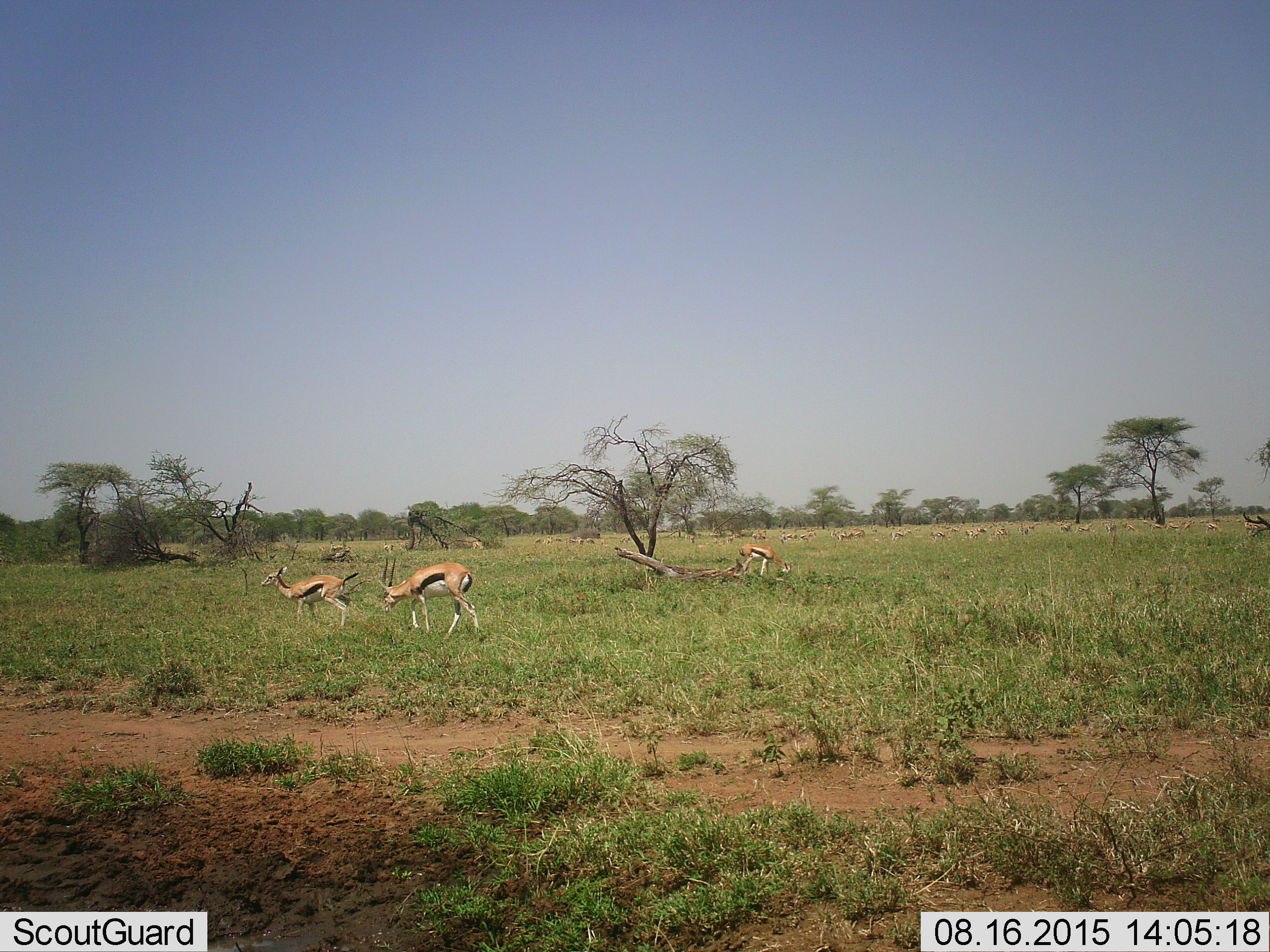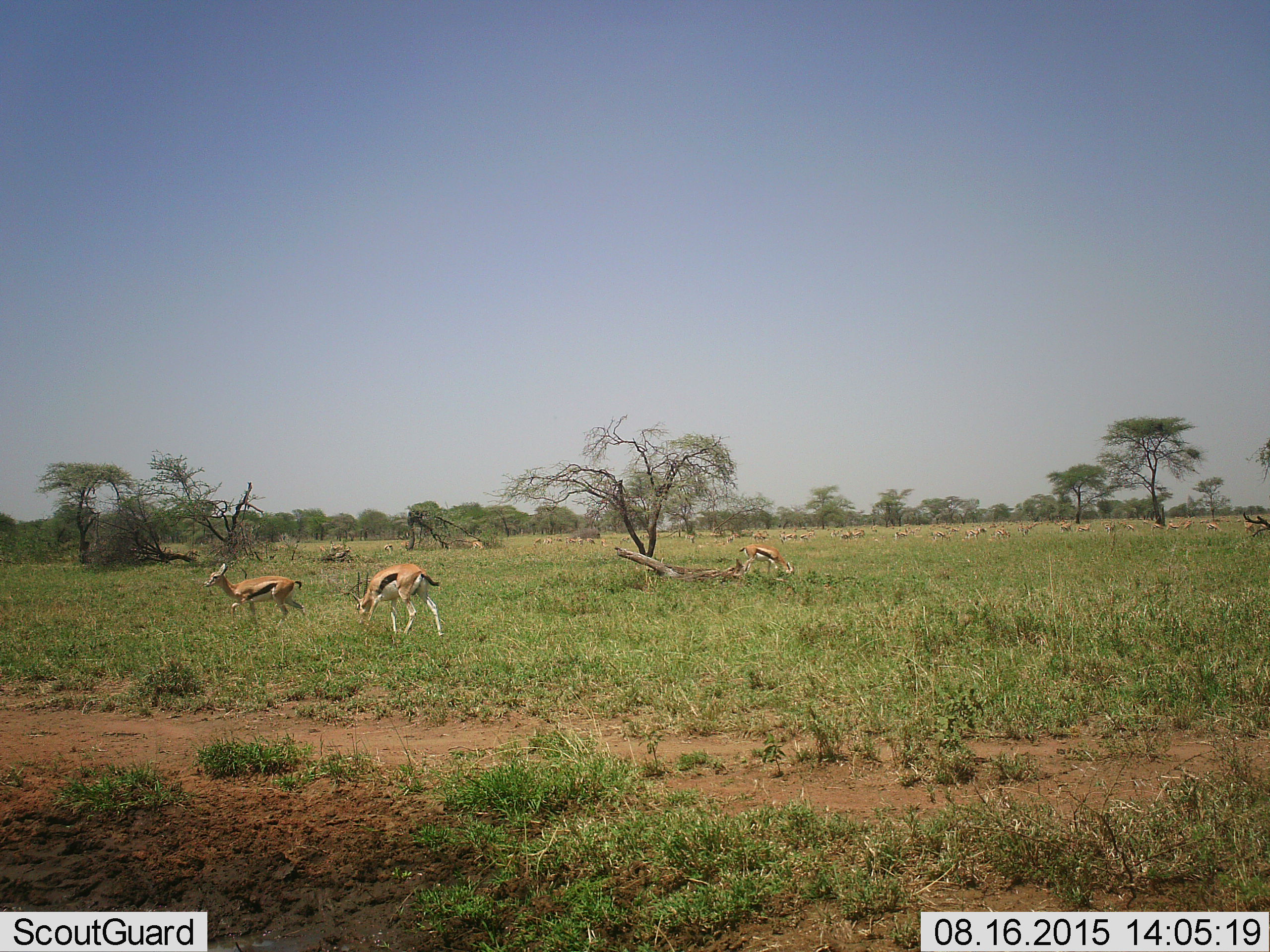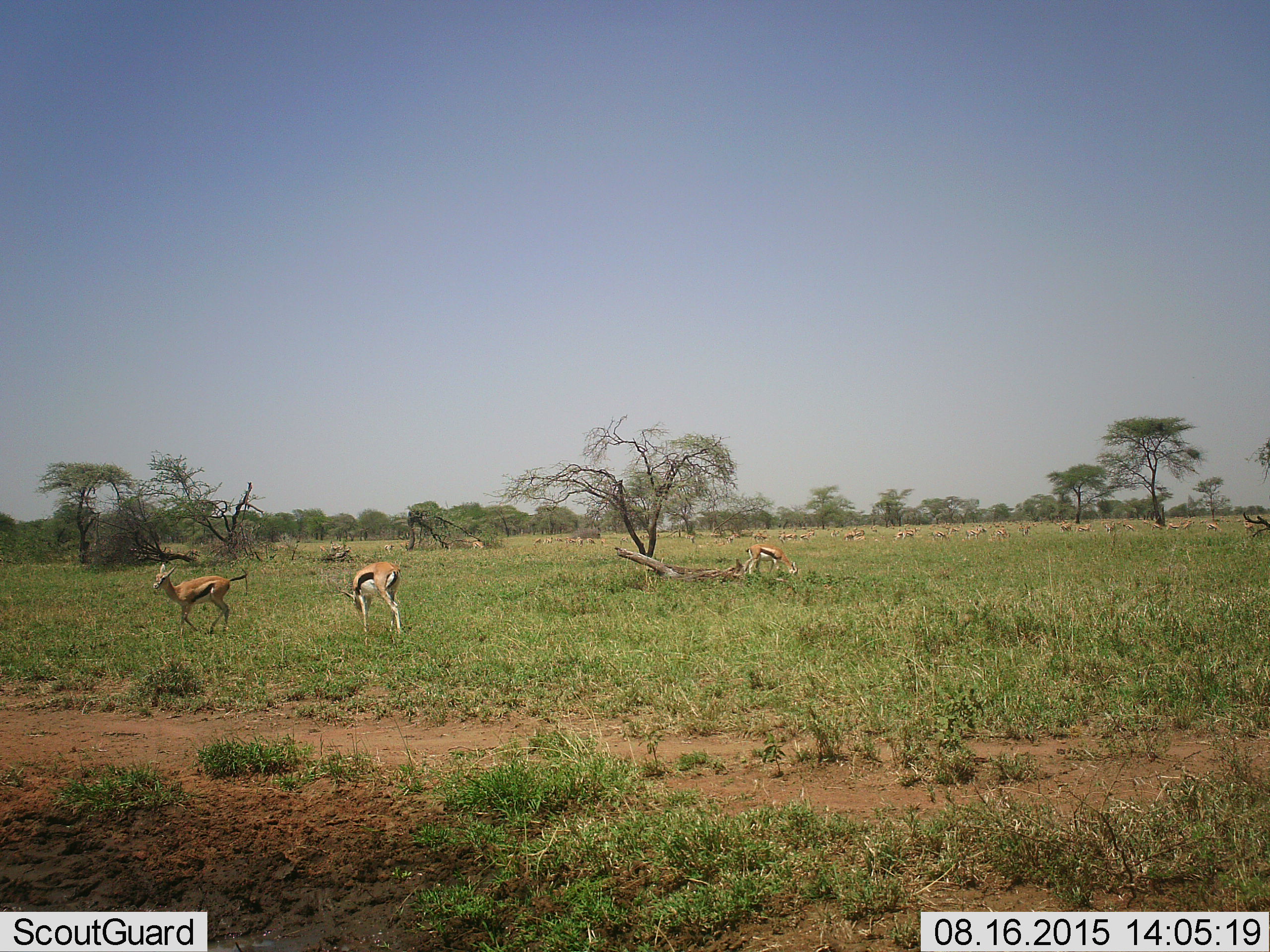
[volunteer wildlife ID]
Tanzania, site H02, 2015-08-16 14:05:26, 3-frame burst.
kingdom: Animalia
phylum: Chordata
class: Mammalia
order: Artiodactyla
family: Bovidae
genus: Eudorcas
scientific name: Eudorcas thomsonii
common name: thomson's gazelle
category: gazellethomsons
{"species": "gazellethomsons (thomson's gazelle) (Eudorcas thomsonii)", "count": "11-50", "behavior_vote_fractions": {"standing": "89%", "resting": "22%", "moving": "67%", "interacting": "22%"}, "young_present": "11%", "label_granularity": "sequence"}